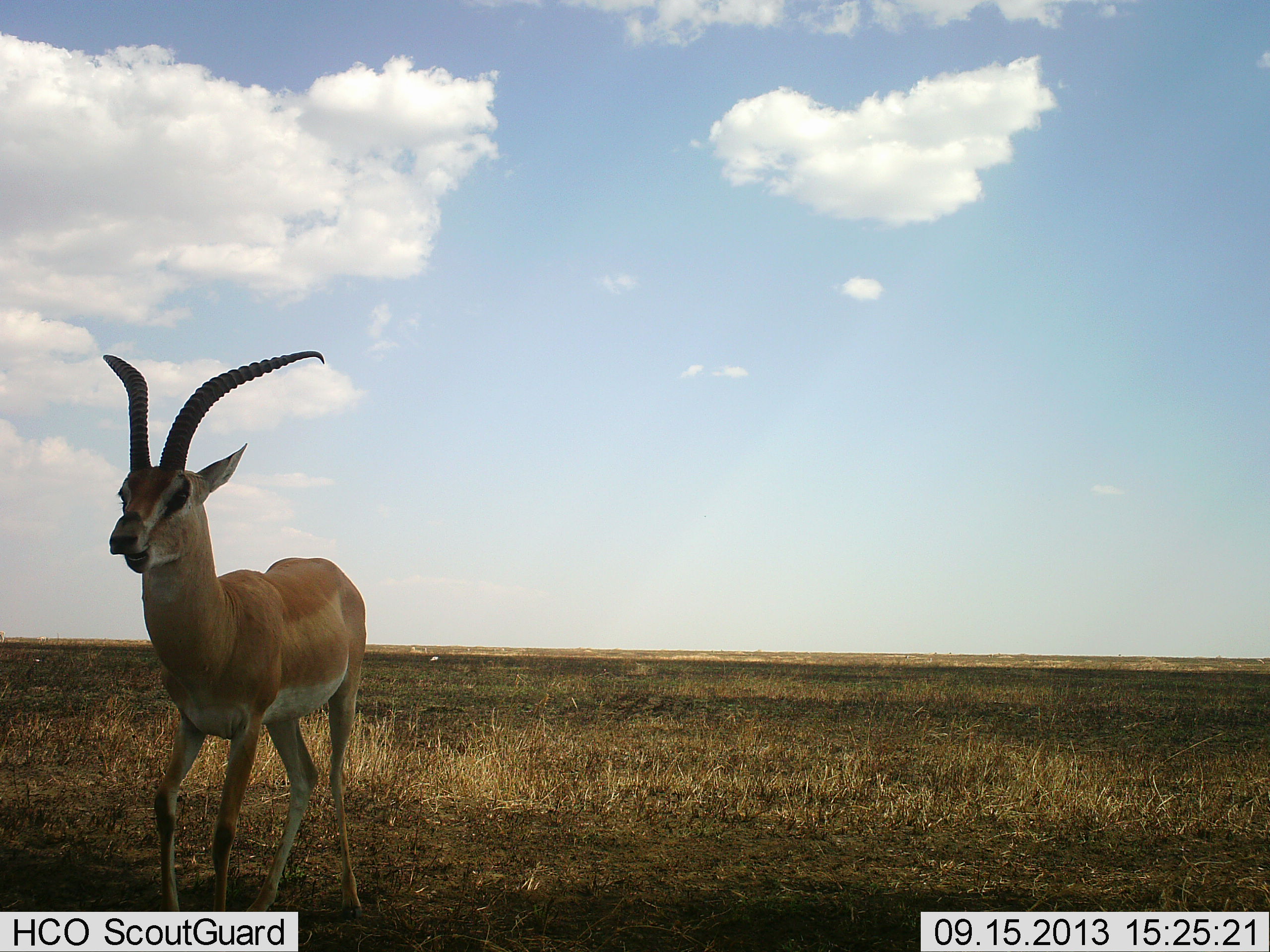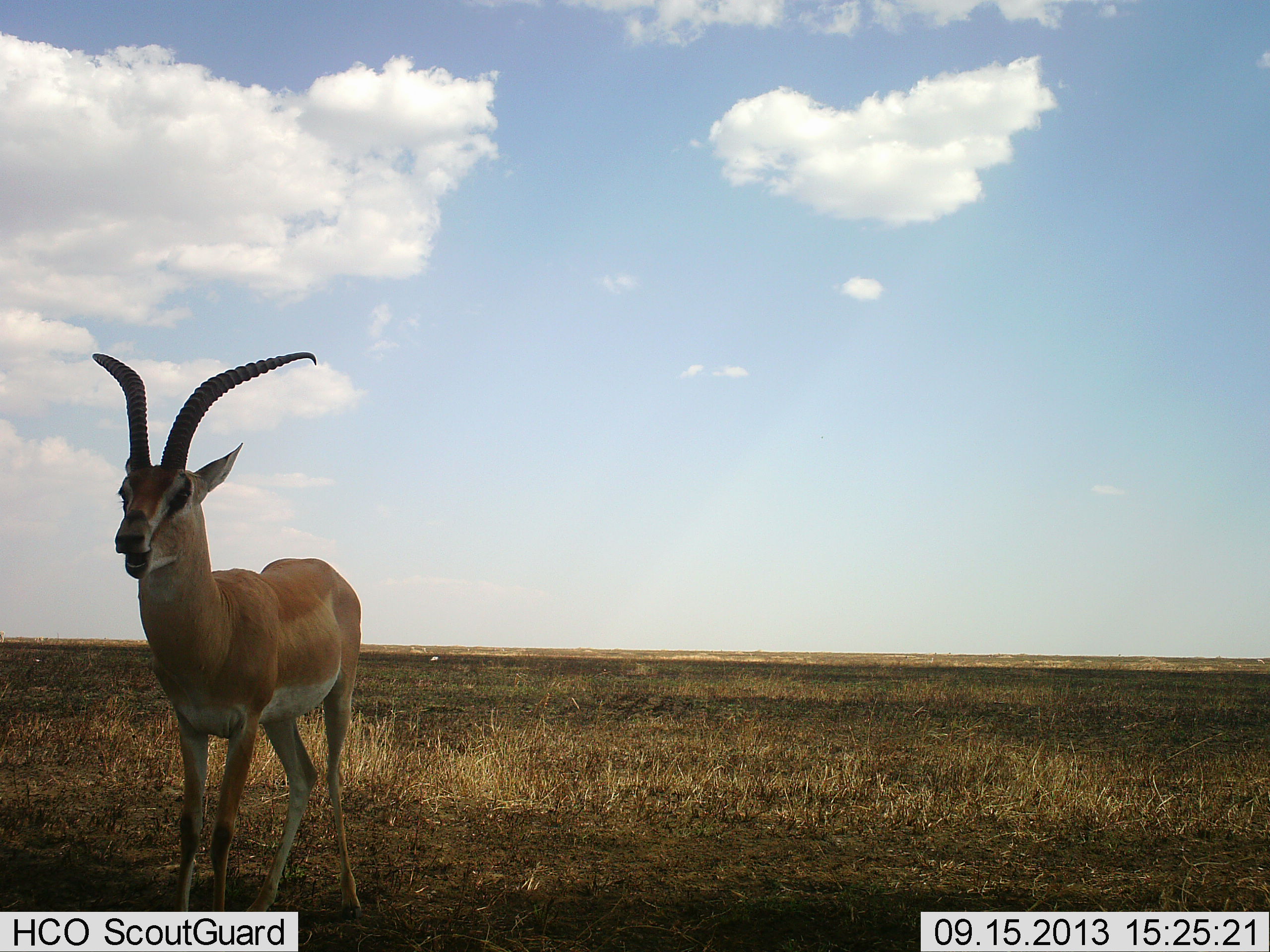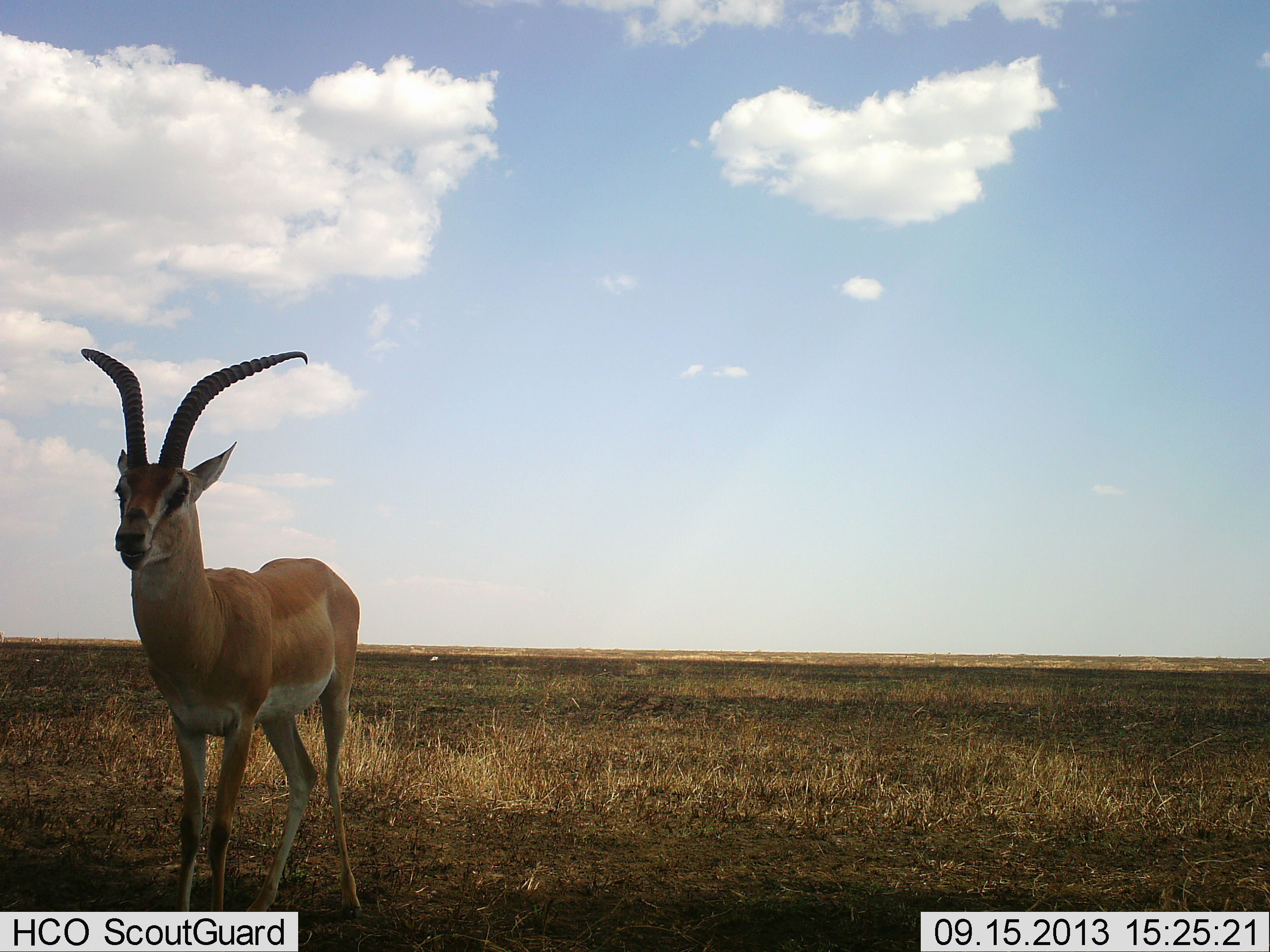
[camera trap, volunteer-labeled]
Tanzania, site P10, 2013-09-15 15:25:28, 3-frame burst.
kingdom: Animalia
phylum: Chordata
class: Mammalia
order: Artiodactyla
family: Bovidae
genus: Nanger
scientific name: Nanger granti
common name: grant's gazelle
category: gazellegrants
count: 1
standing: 85%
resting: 4%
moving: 7%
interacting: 0%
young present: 0%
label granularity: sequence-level